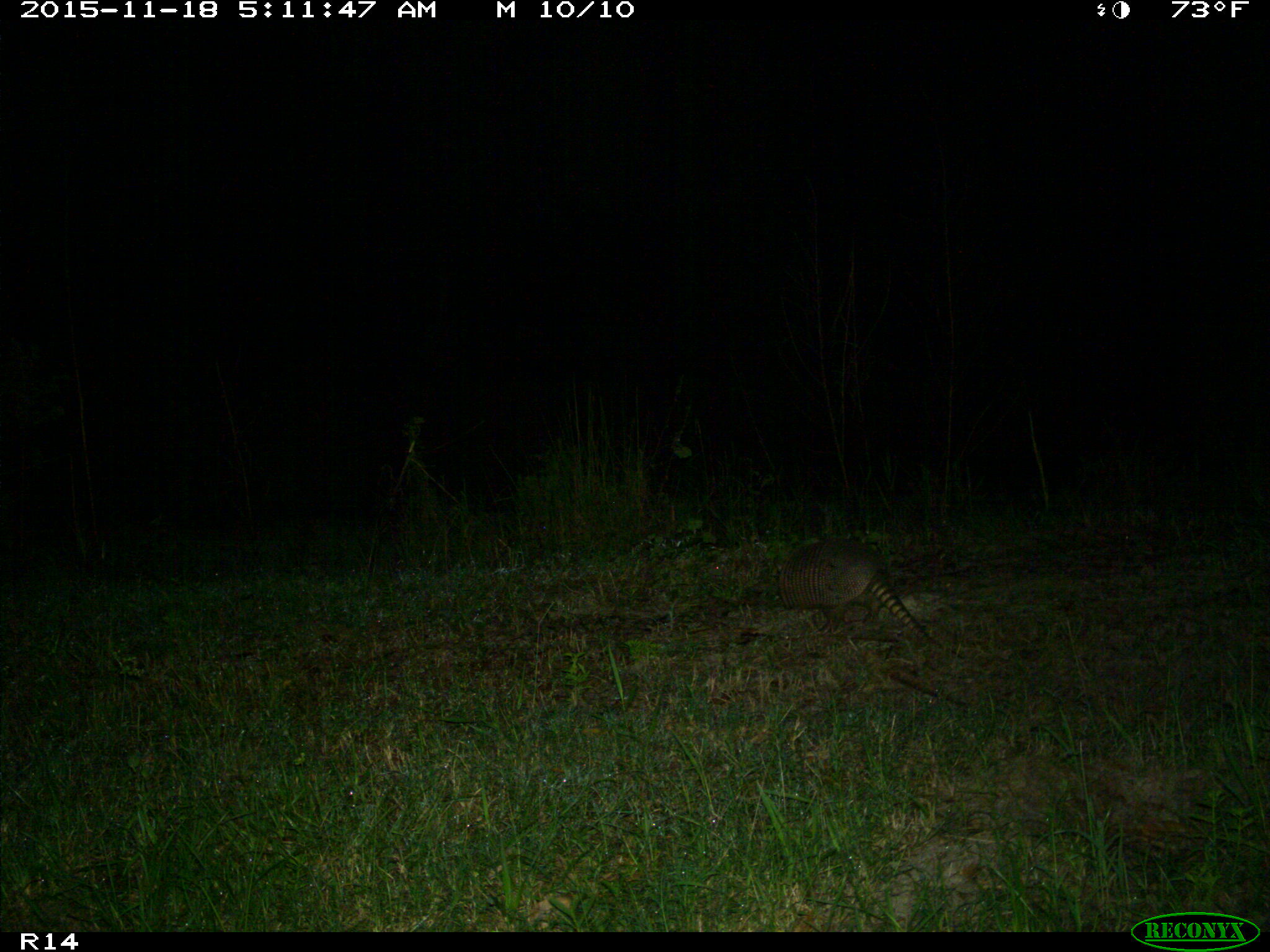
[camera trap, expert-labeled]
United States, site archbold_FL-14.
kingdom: Animalia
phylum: Chordata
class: Mammalia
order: Cingulata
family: Dasypodidae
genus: Dasypus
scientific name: Dasypus novemcinctus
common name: nine-banded armadillo